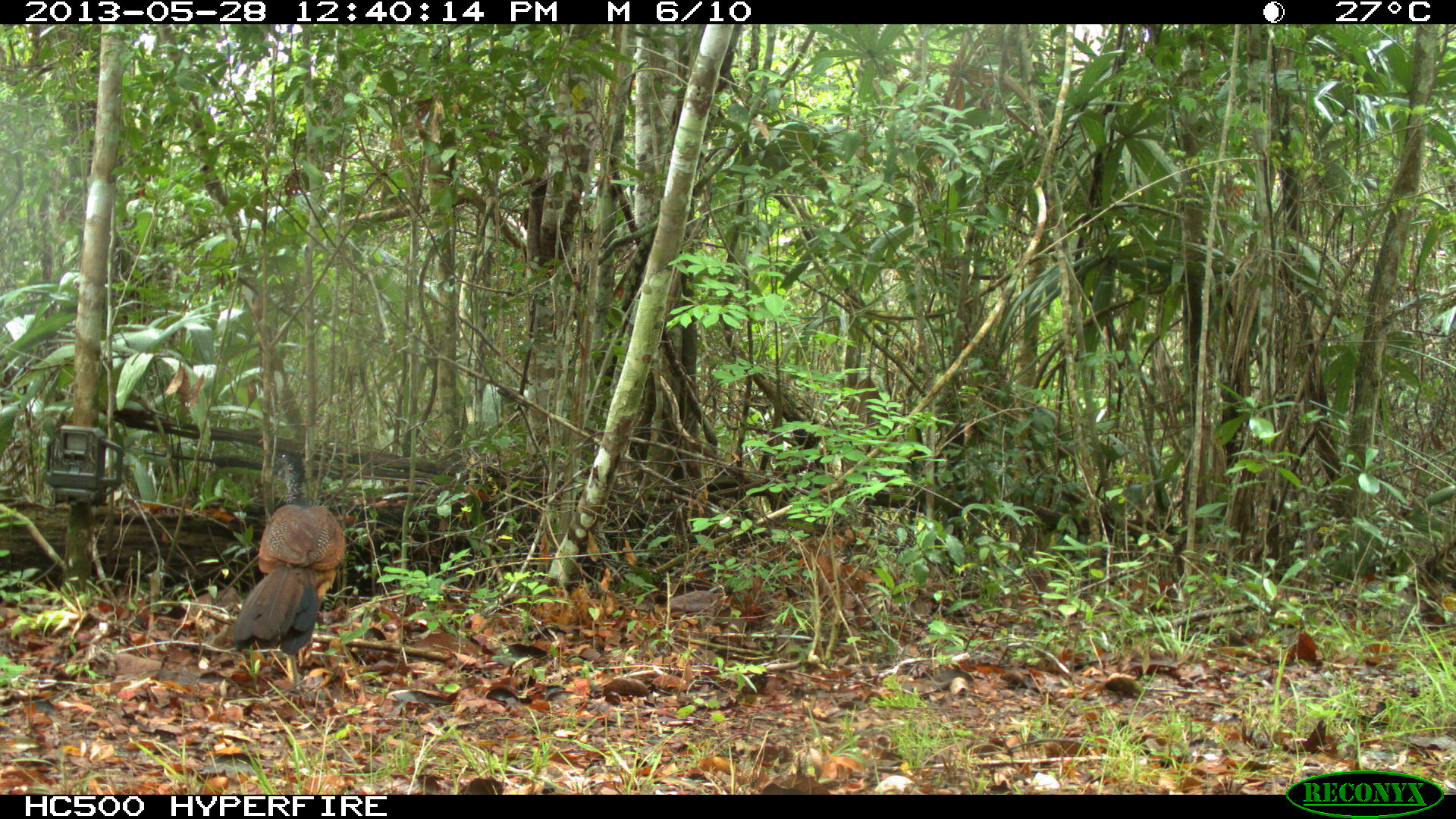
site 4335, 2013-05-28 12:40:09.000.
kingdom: Animalia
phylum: Chordata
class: Aves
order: Galliformes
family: Cracidae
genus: Crax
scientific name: Crax rubra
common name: great curassow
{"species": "Crax rubra (great curassow)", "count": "1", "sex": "female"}